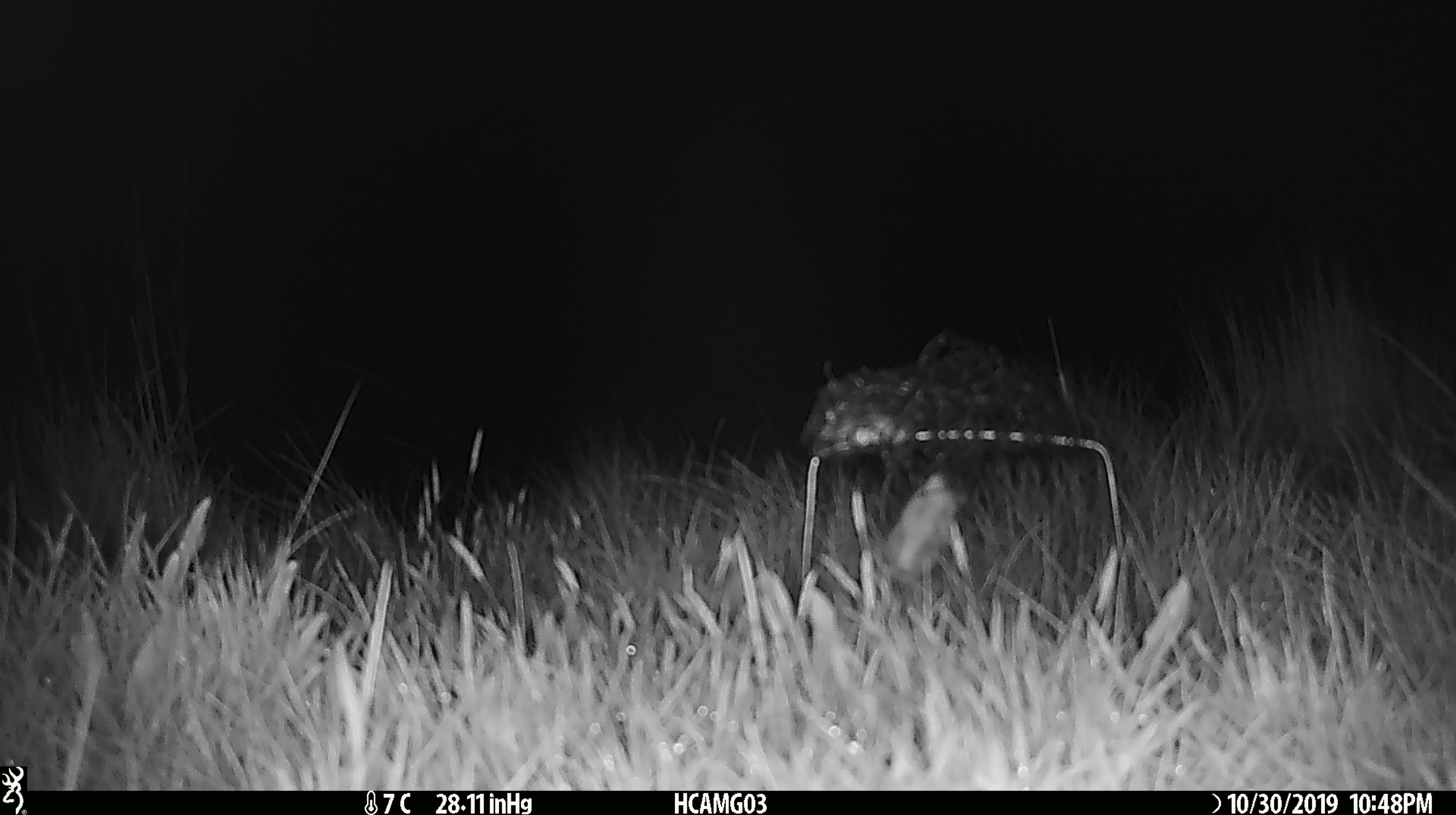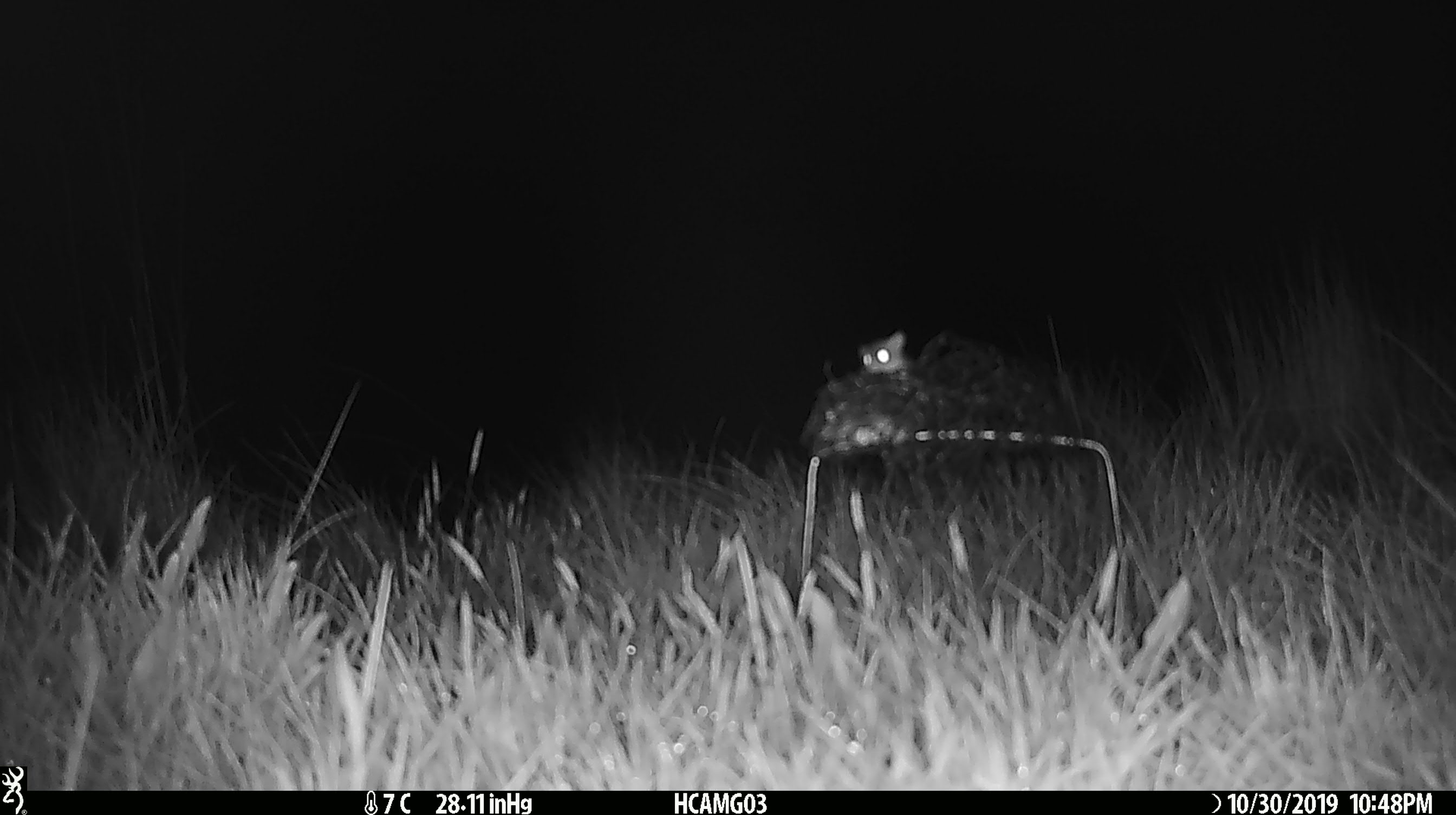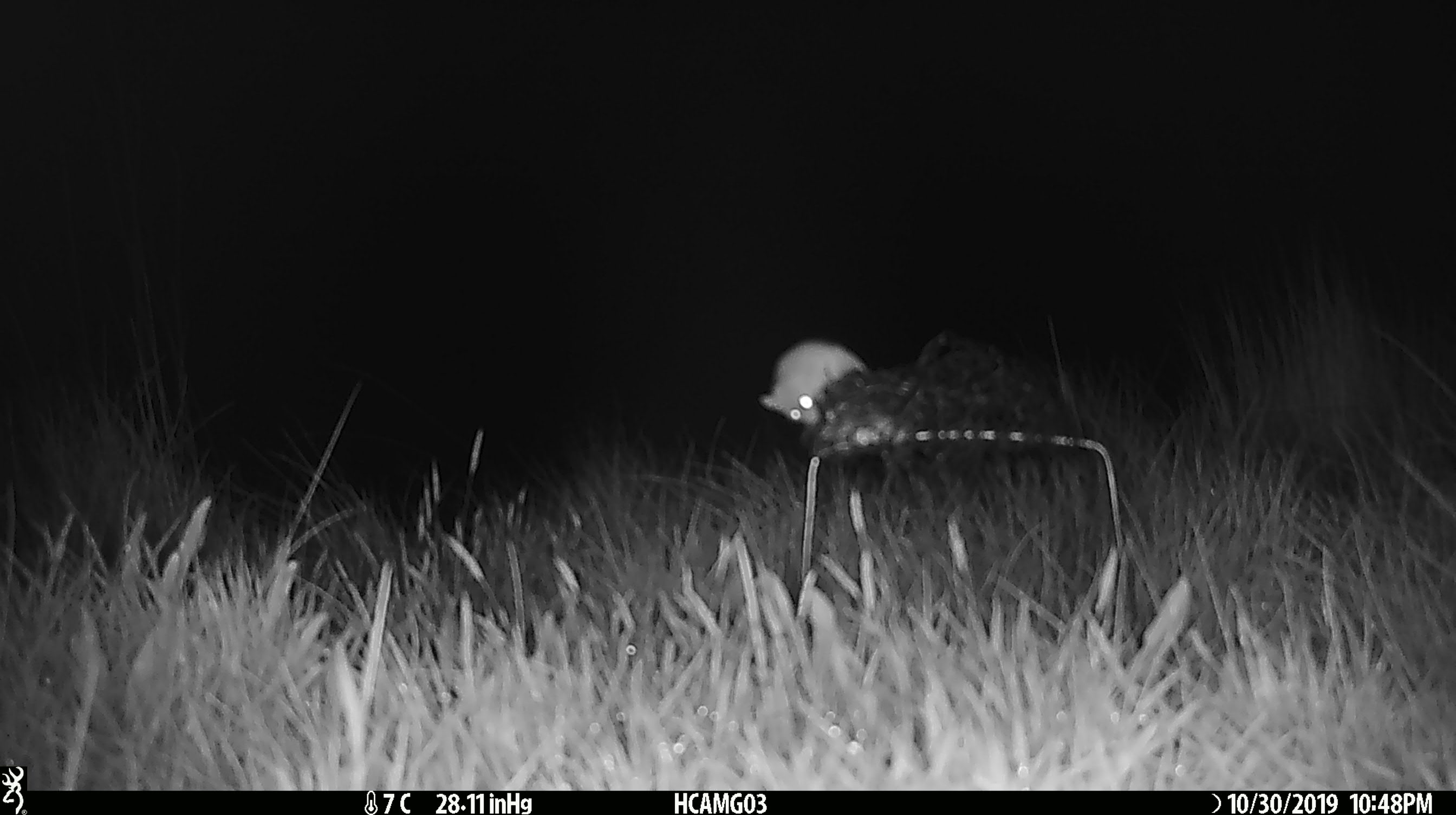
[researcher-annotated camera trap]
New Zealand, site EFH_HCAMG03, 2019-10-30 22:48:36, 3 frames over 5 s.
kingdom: Animalia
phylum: Chordata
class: Mammalia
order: Rodentia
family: Muridae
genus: Mus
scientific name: Mus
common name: mouse